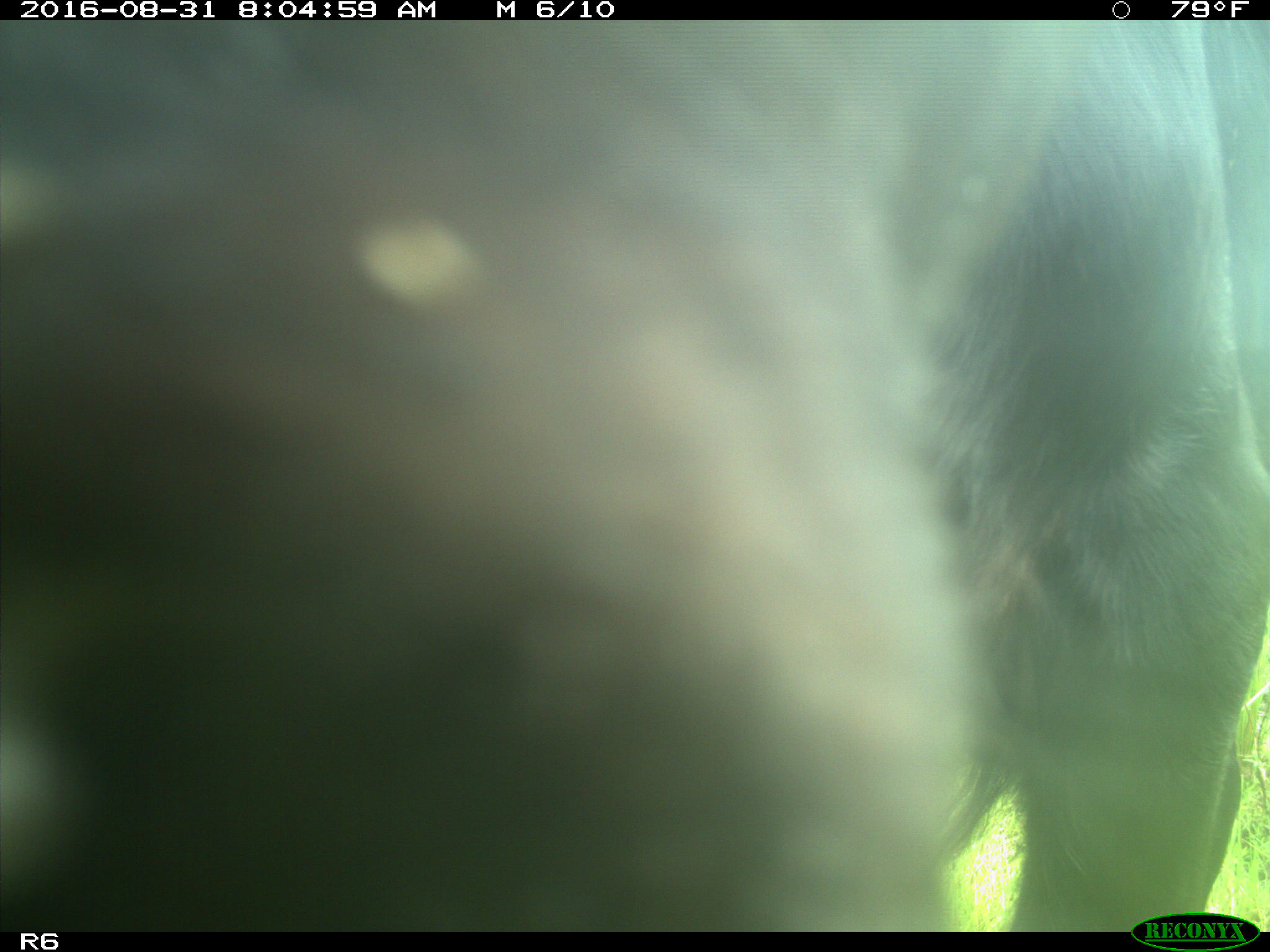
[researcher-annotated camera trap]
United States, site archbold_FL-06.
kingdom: Animalia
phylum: Chordata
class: Mammalia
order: Artiodactyla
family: Bovidae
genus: Bos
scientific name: Bos taurus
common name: domestic cow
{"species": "Bos taurus (domestic cow)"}